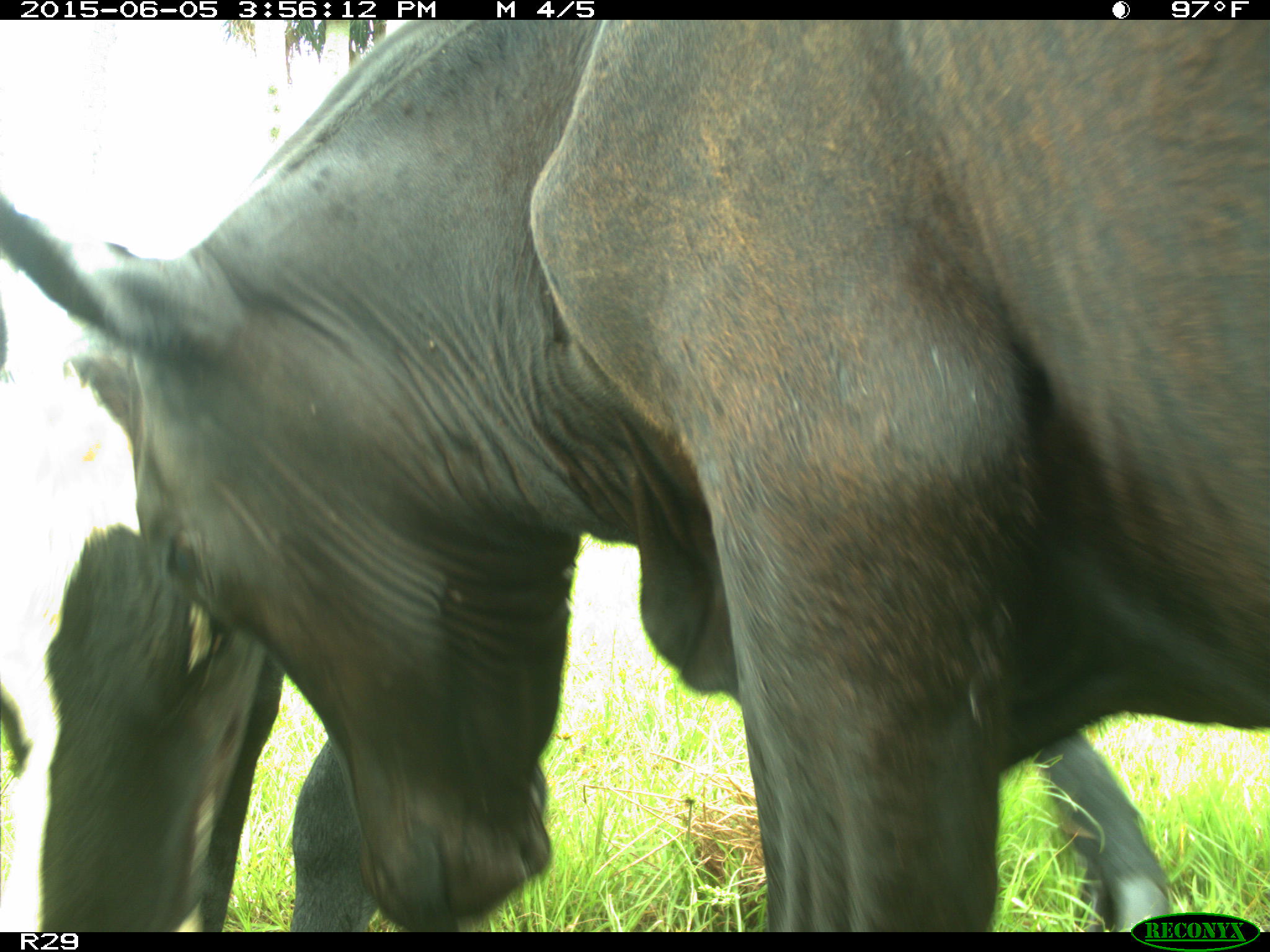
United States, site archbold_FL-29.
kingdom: Animalia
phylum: Chordata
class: Mammalia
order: Artiodactyla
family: Bovidae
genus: Bos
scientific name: Bos taurus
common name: domestic cow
Bos taurus (domestic cow).